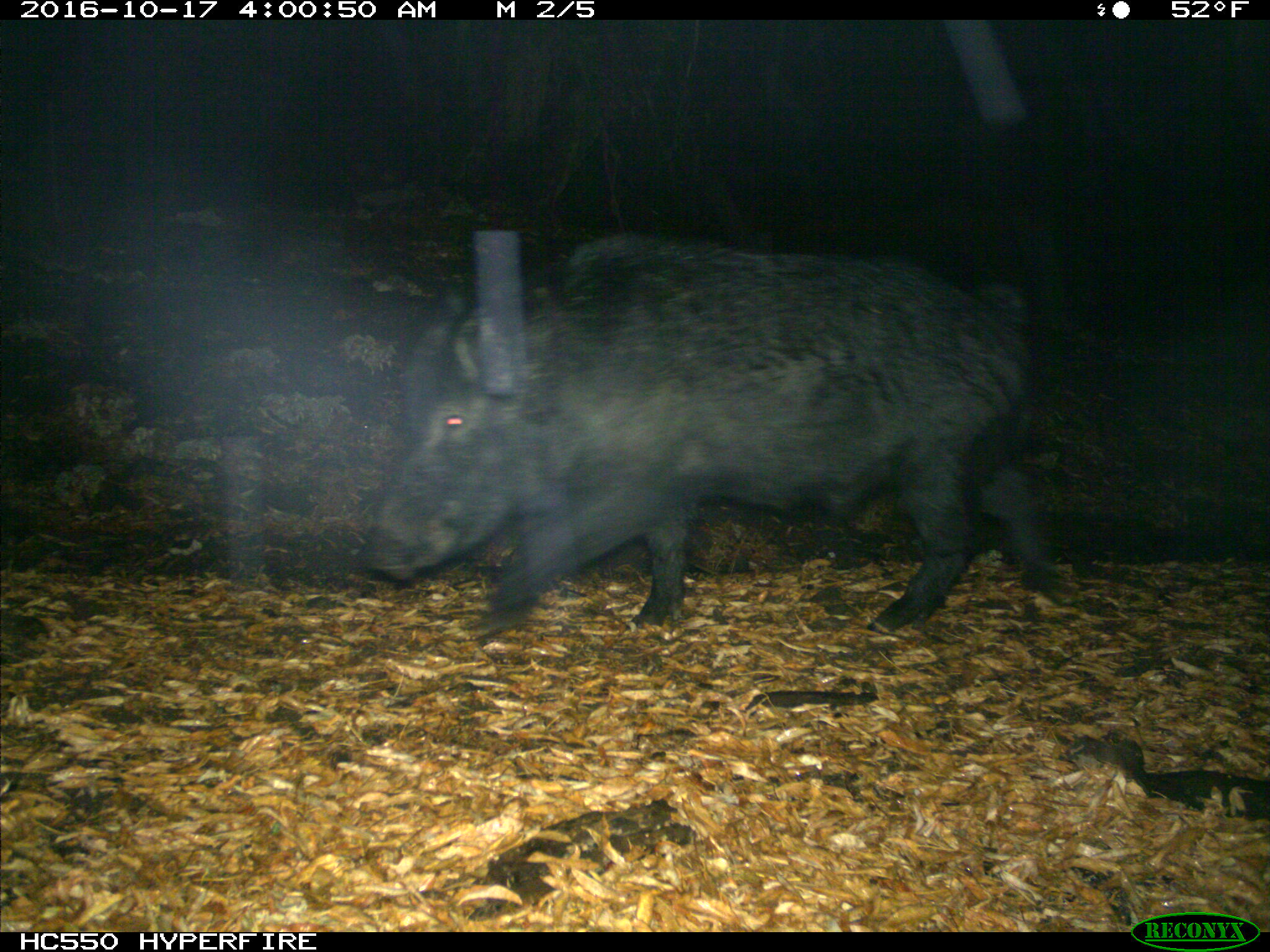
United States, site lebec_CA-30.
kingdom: Animalia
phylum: Chordata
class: Mammalia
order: Artiodactyla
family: Suidae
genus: Sus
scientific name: Sus scrofa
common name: wild boar